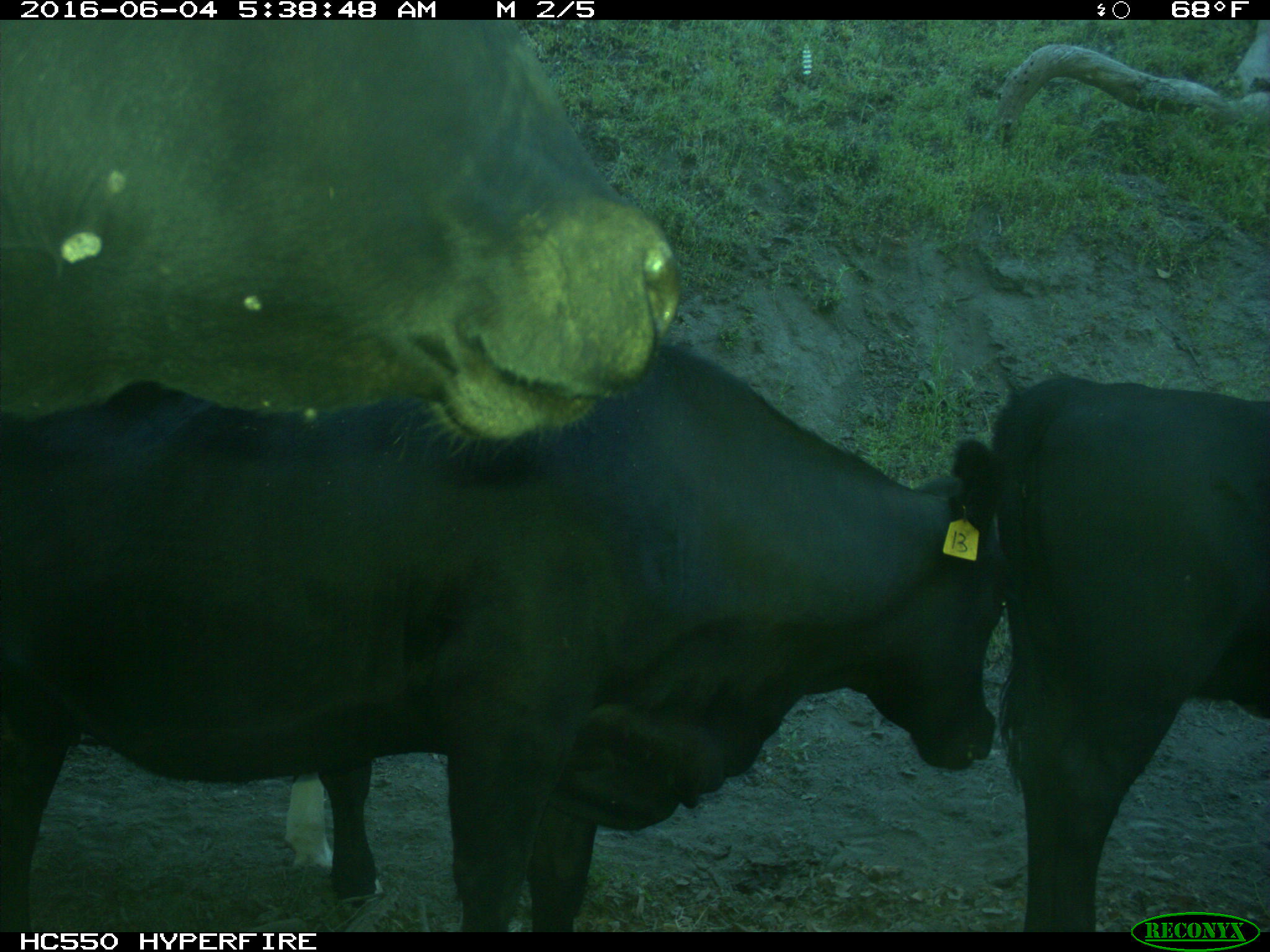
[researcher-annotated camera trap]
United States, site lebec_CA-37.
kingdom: Animalia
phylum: Chordata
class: Mammalia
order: Artiodactyla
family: Bovidae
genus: Bos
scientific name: Bos taurus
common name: domestic cow